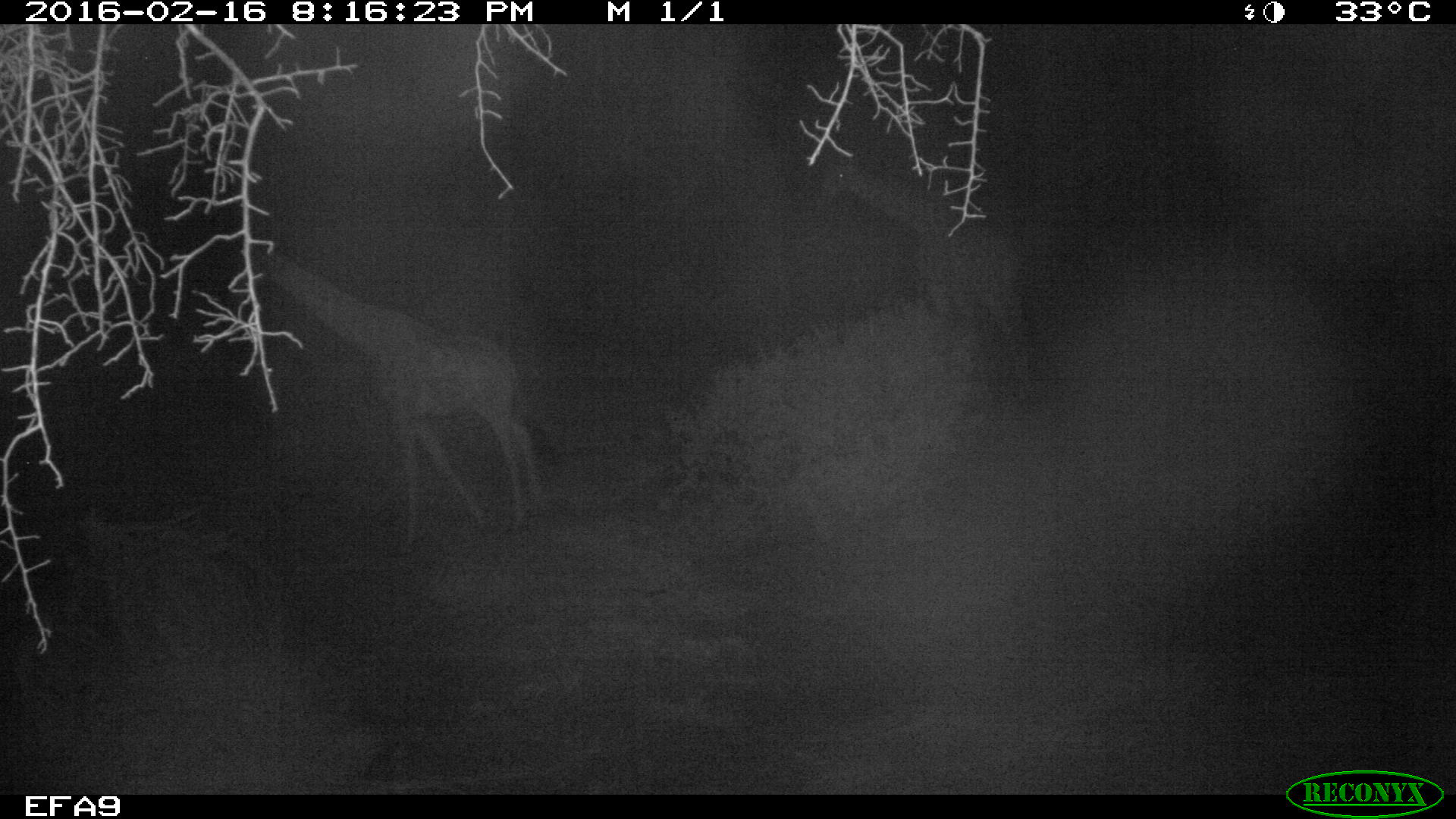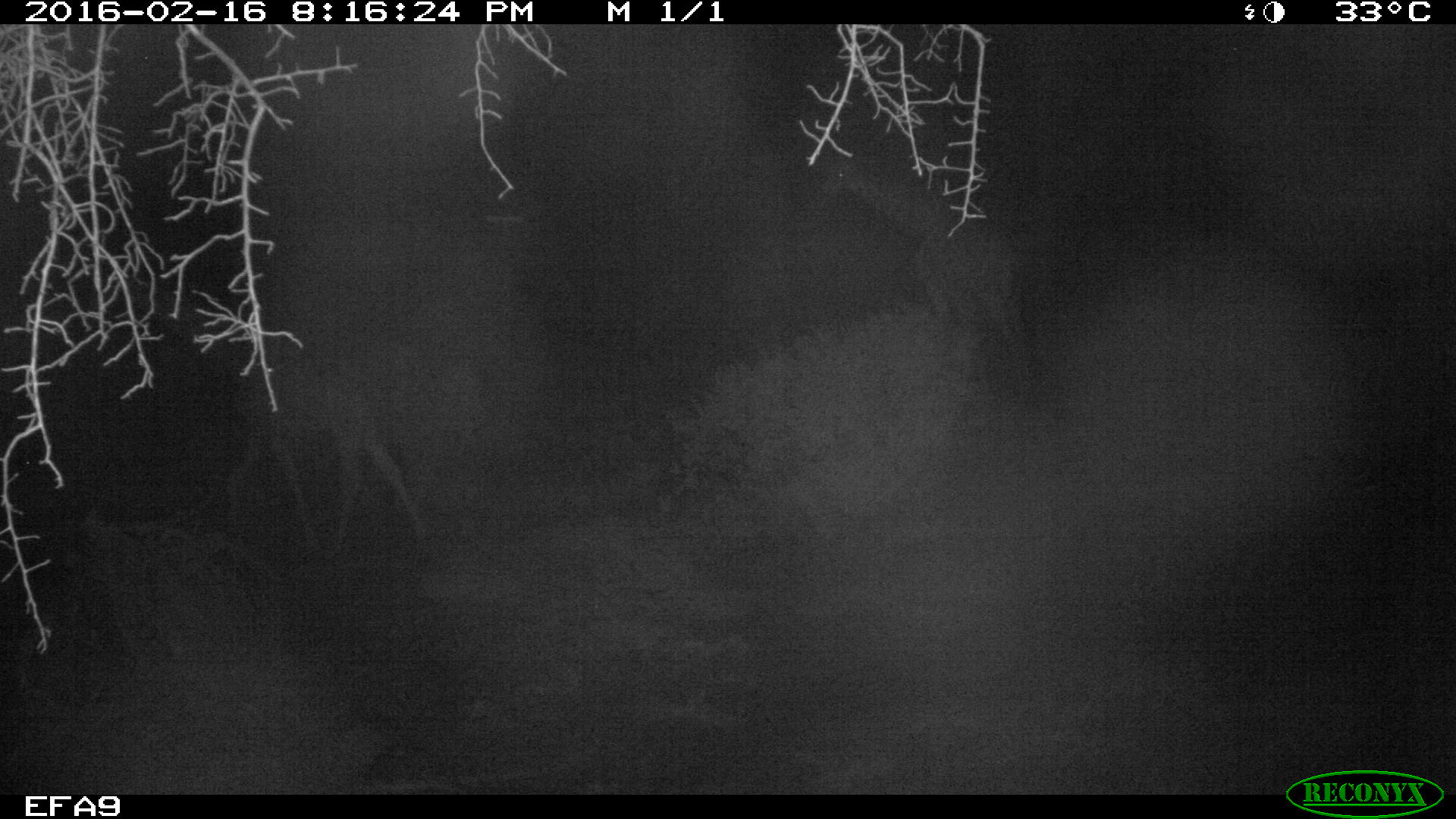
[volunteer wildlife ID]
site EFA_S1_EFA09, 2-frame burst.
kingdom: Animalia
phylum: Chordata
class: Mammalia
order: Artiodactyla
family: Giraffidae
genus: Giraffa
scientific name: Giraffa camelopardalis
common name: giraffe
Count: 2.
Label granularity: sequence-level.